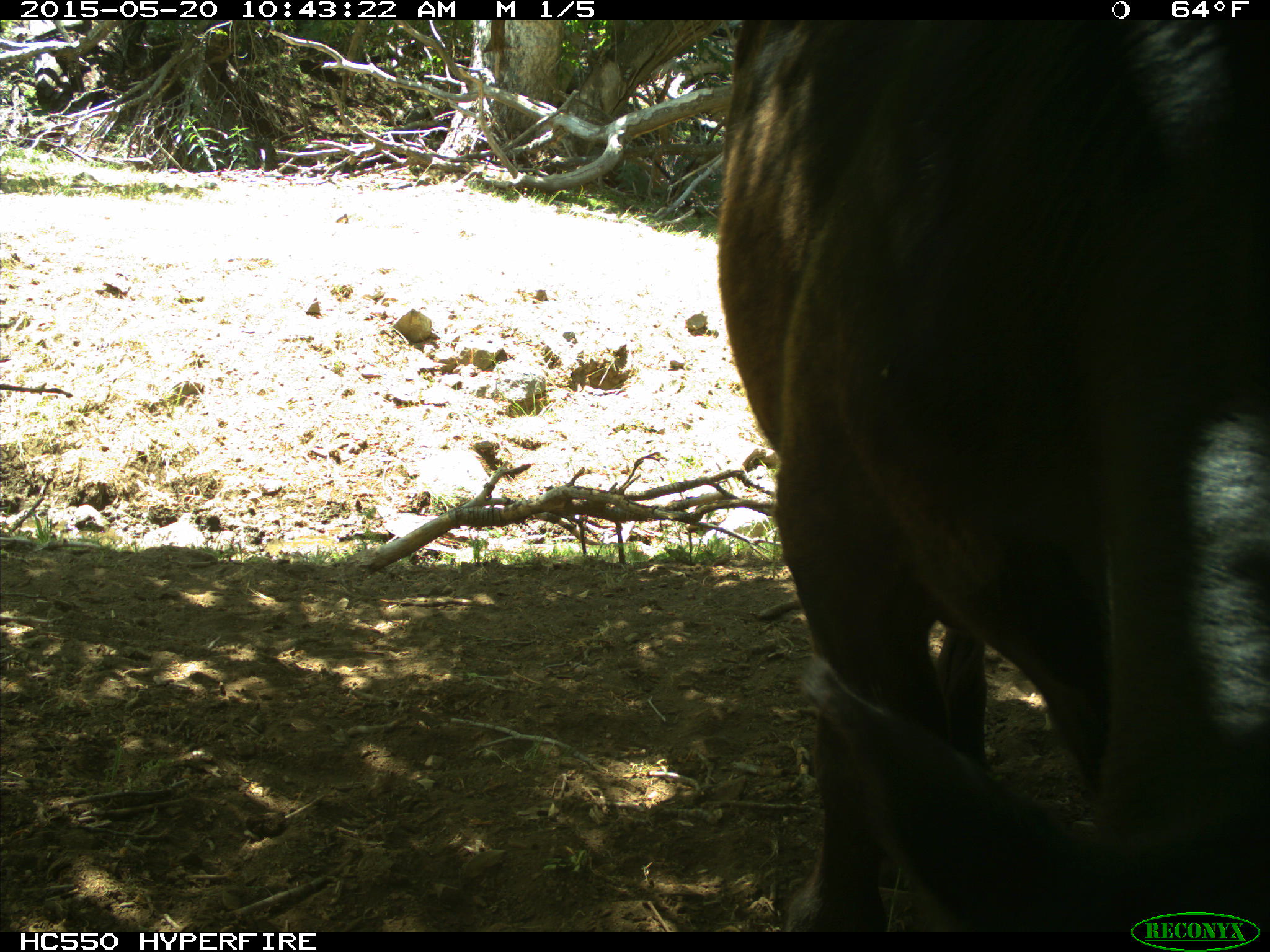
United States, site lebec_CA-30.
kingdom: Animalia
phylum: Chordata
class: Mammalia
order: Artiodactyla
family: Bovidae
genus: Bos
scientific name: Bos taurus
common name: domestic cow